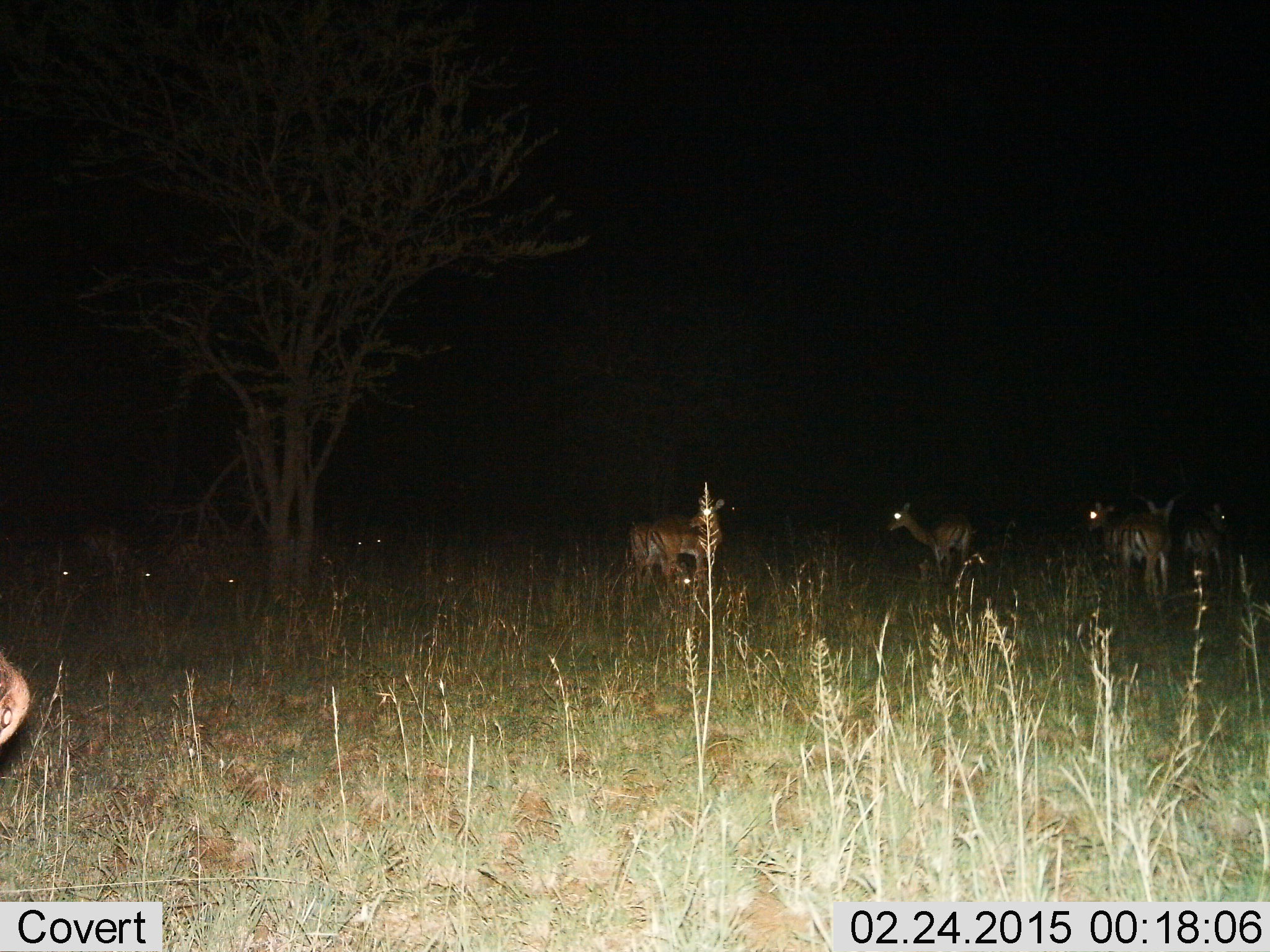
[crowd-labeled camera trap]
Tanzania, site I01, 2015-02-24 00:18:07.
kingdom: Animalia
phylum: Chordata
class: Mammalia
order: Artiodactyla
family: Bovidae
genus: Aepyceros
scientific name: Aepyceros melampus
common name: impala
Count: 7.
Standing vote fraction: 78%.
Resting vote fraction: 0%.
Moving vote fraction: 44%.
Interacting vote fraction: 11%.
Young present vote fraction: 0%.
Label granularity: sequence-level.